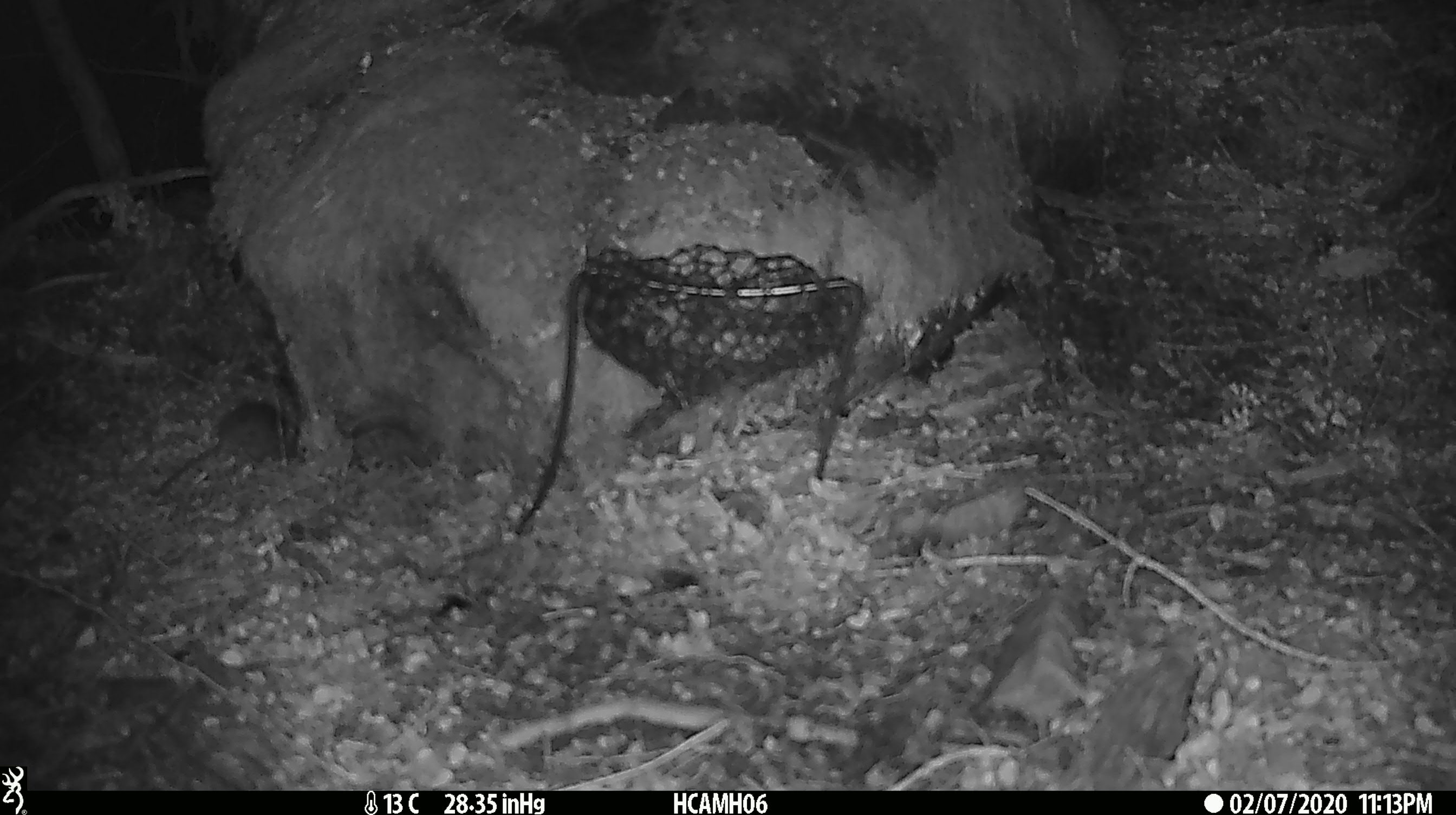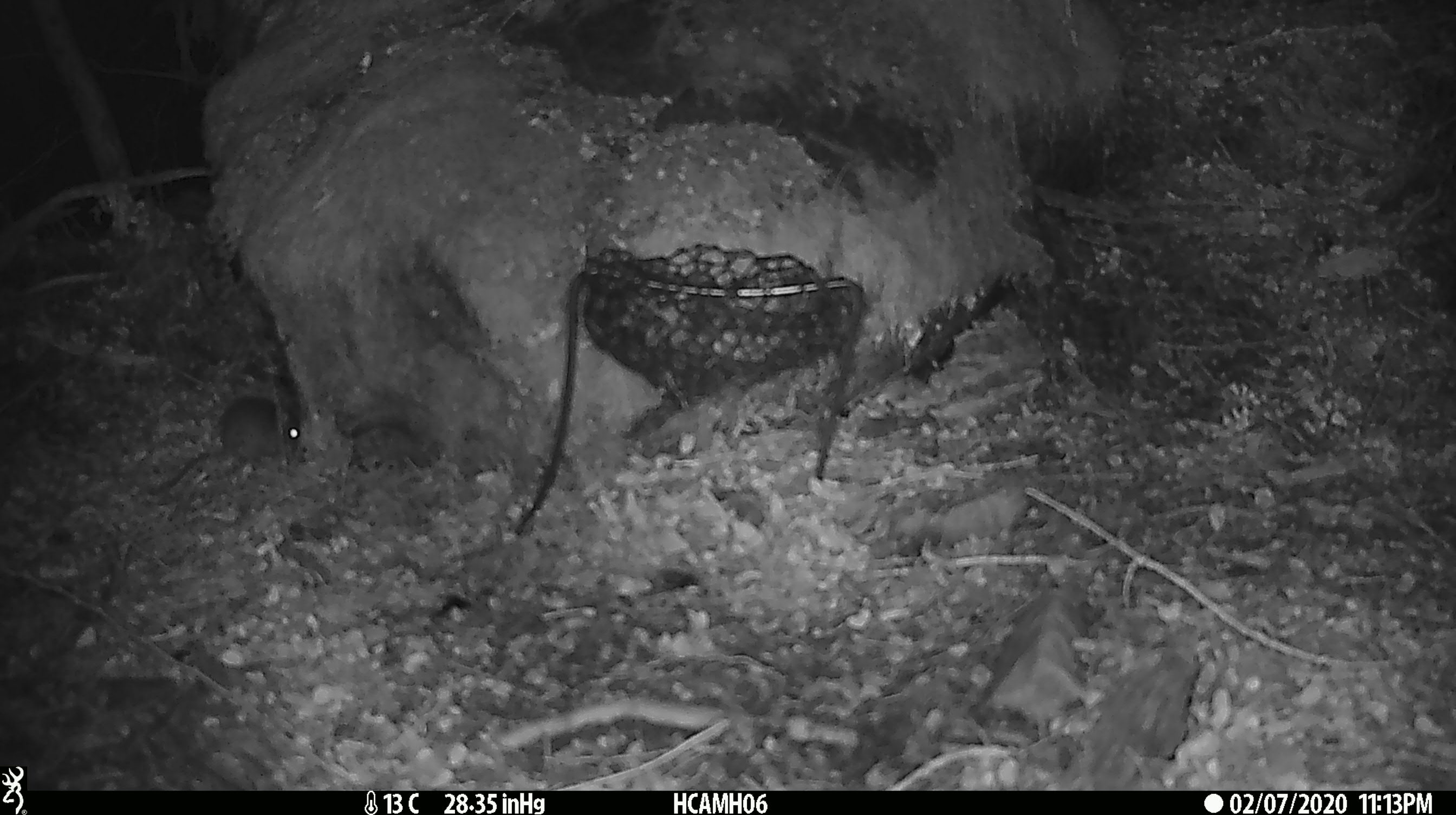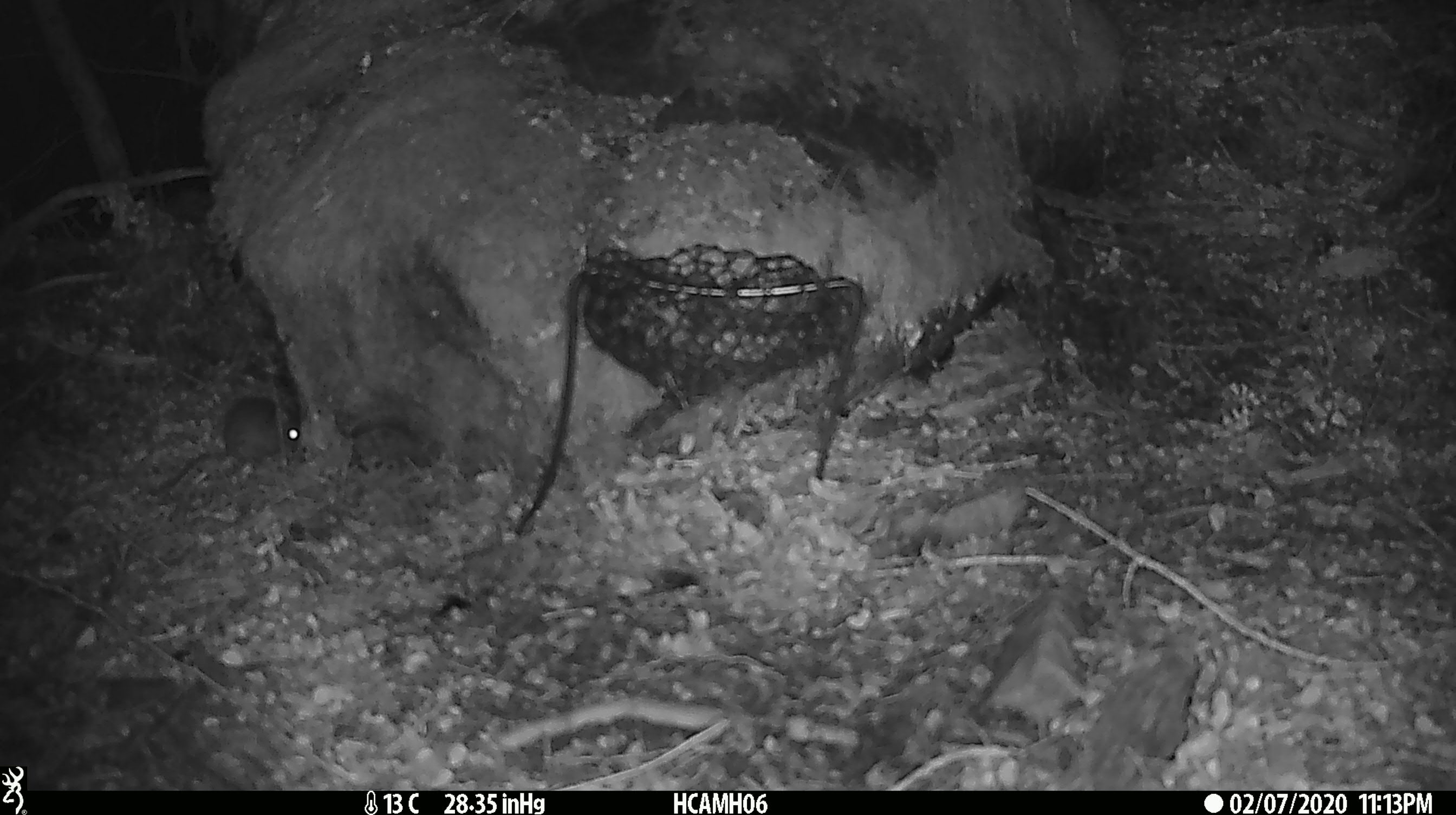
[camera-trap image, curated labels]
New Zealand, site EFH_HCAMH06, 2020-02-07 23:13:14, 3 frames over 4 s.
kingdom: Animalia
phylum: Chordata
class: Mammalia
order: Rodentia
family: Muridae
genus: Mus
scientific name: Mus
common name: mouse